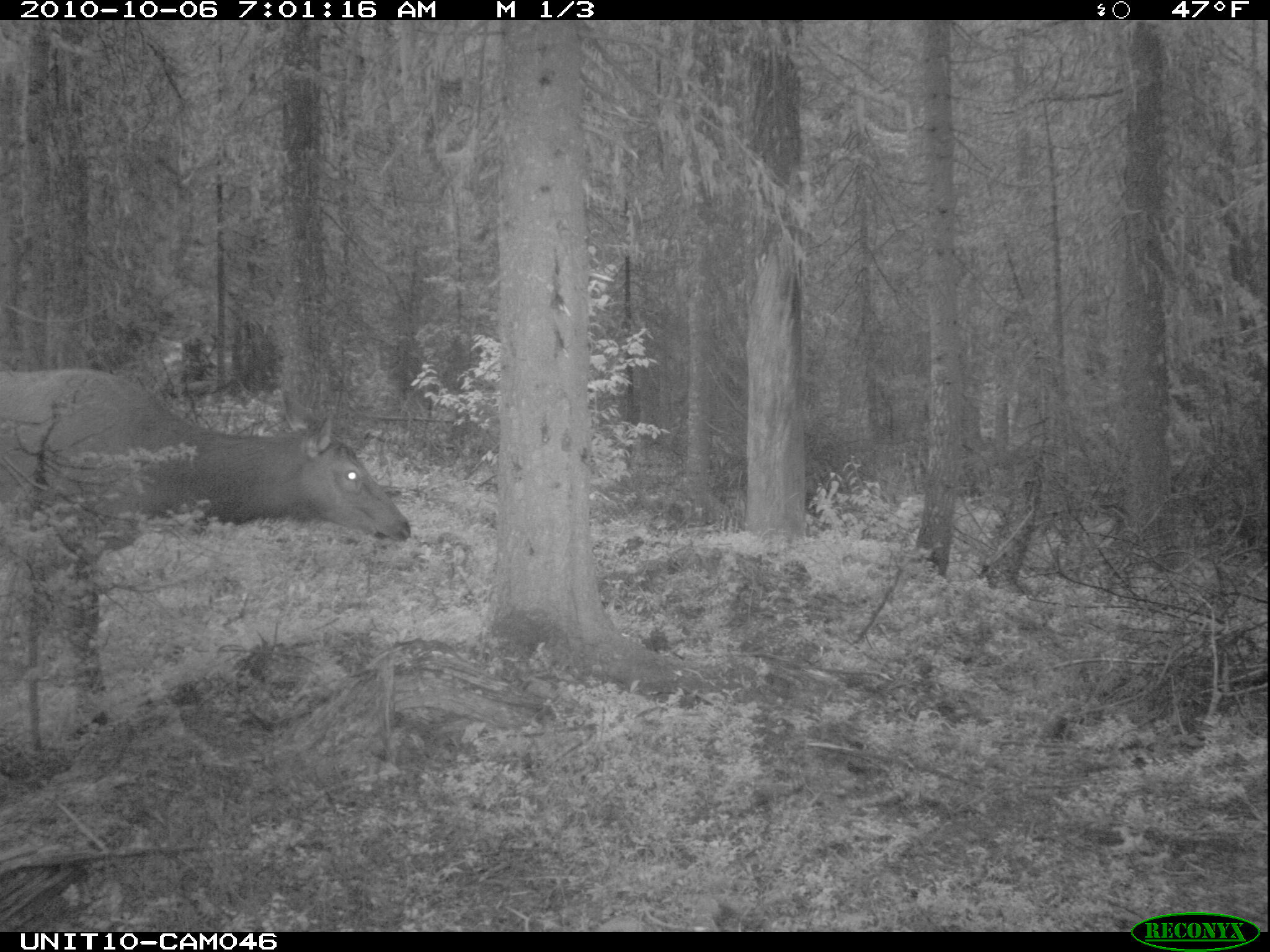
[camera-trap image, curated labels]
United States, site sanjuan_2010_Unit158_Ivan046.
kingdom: Animalia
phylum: Chordata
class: Mammalia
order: Artiodactyla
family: Cervidae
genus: Cervus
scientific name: Cervus elaphus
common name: red deer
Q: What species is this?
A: Cervus elaphus (red deer).